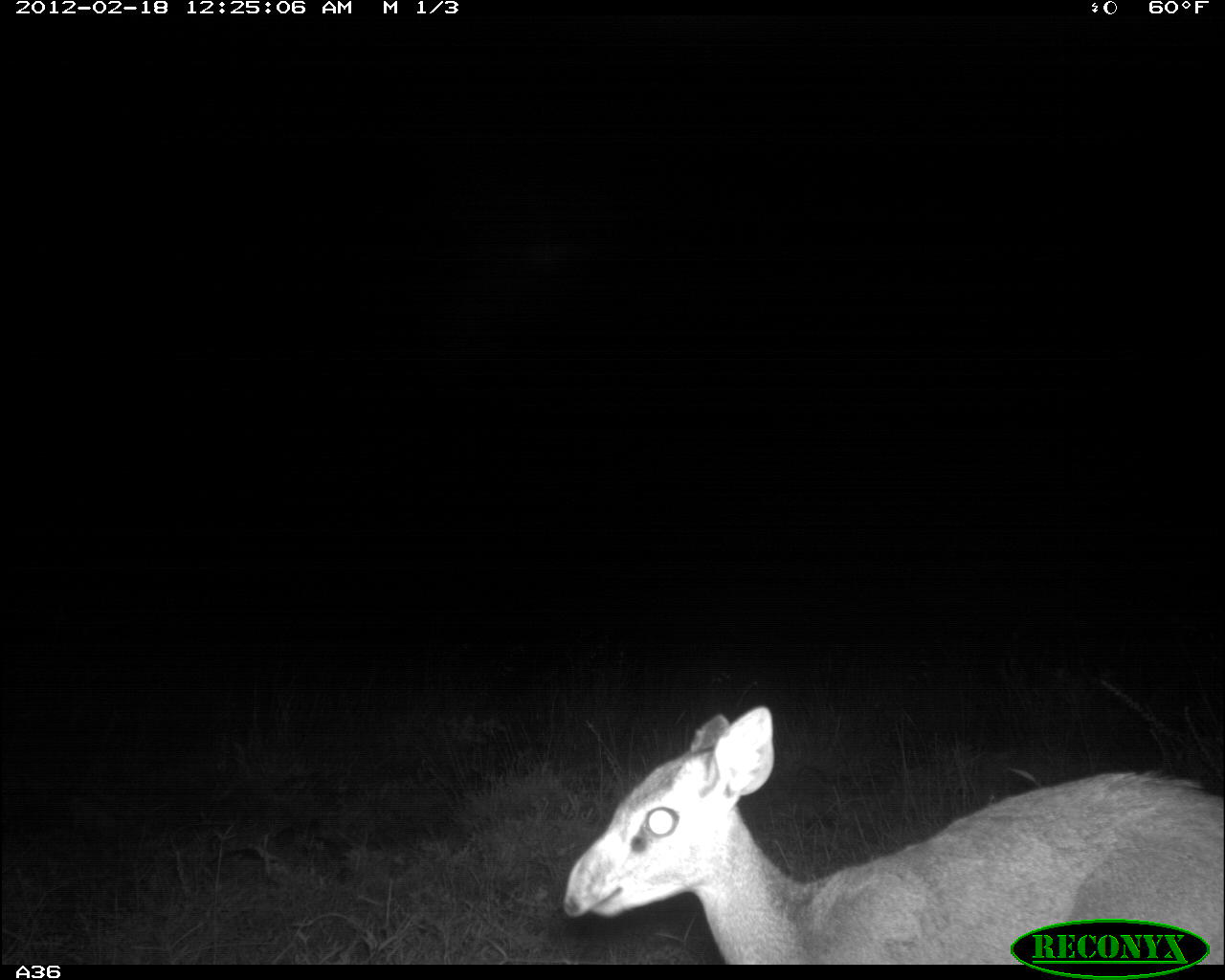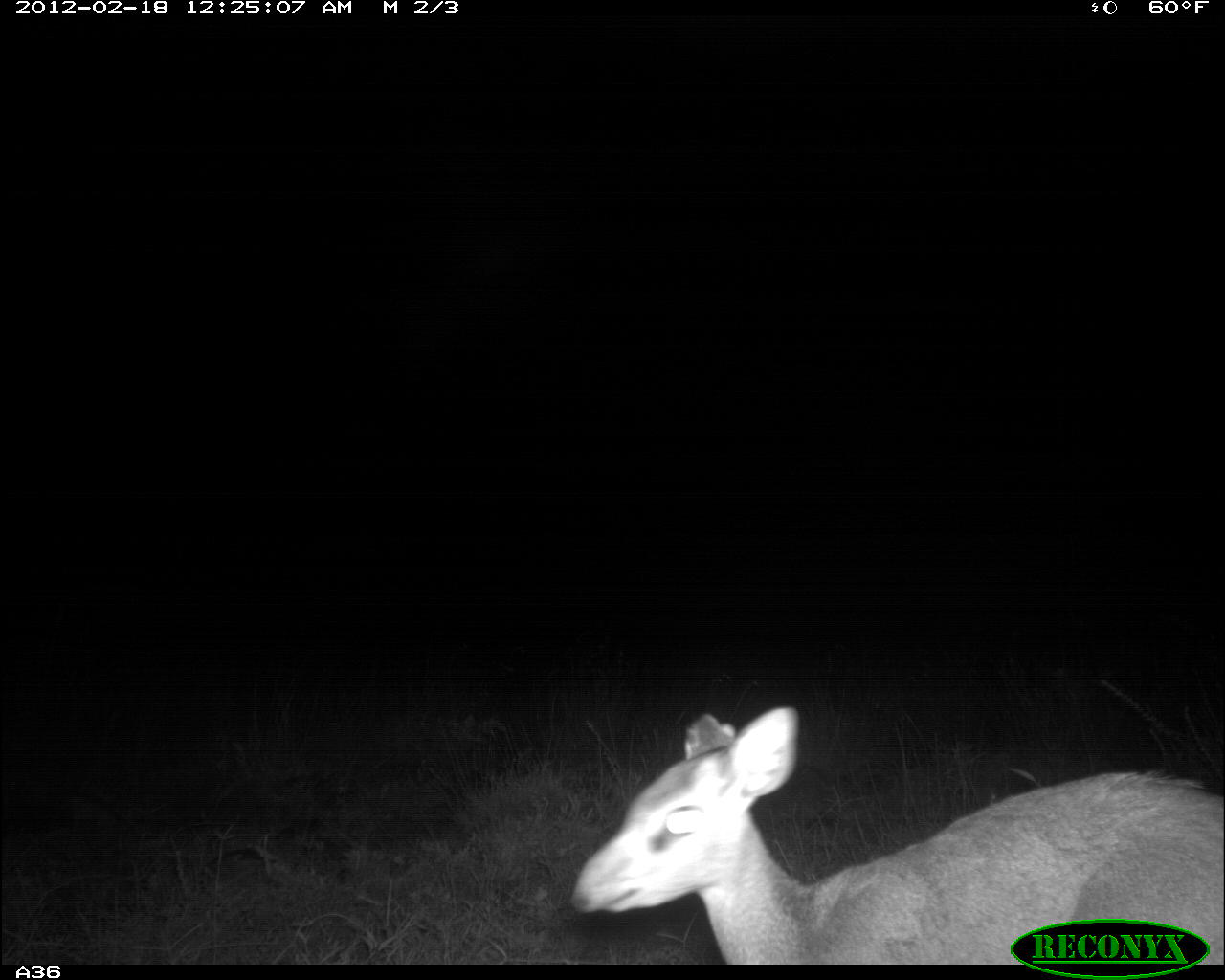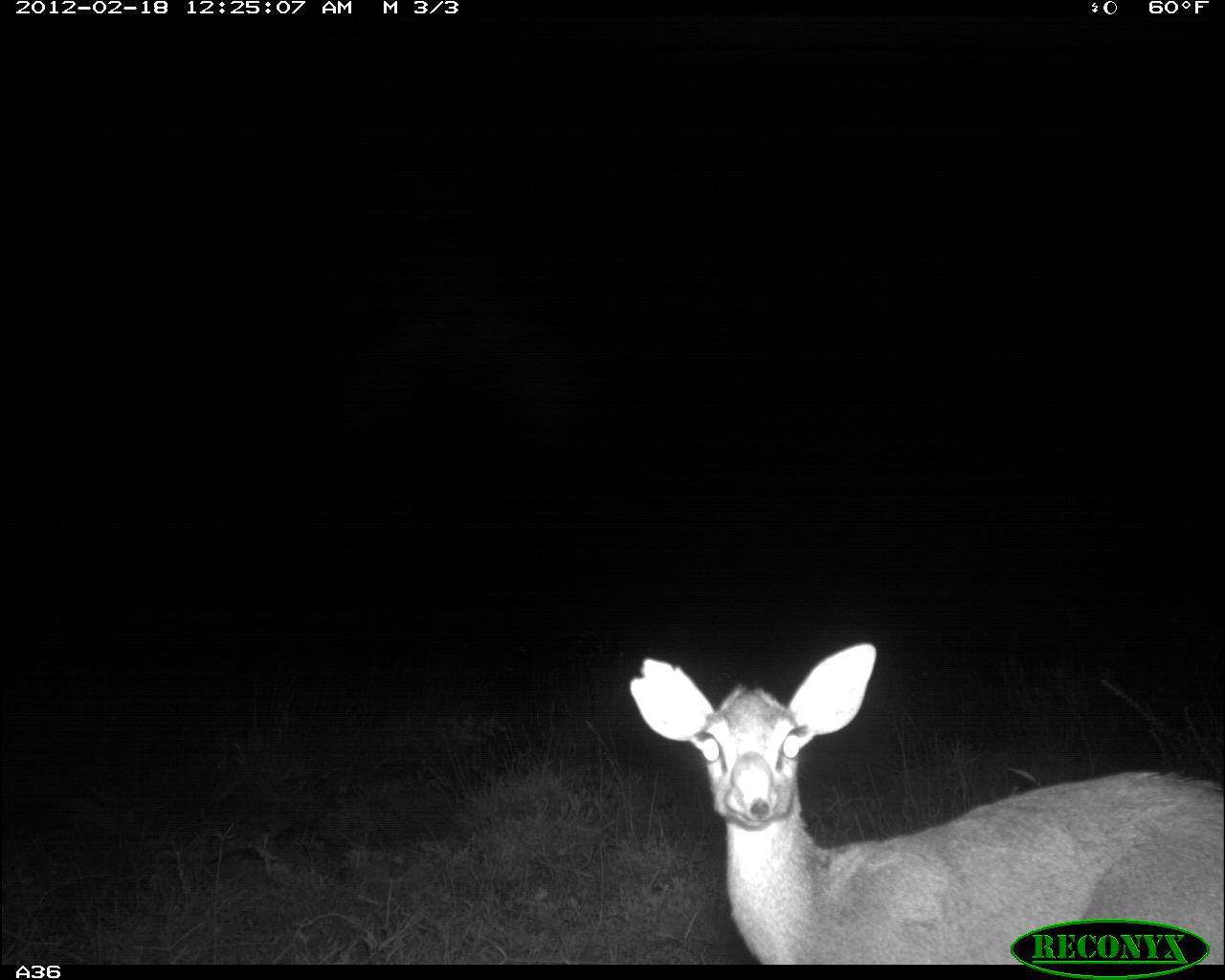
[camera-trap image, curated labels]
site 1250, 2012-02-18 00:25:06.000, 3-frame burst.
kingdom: Animalia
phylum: Chordata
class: Mammalia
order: Artiodactyla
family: Bovidae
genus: Madoqua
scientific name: Madoqua guentheri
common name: günther's dik-dik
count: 1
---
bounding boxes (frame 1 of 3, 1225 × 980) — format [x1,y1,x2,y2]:
madoqua guentheri: [556,701,1225,963]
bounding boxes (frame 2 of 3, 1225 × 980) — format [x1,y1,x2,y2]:
madoqua guentheri: [557,695,1225,963]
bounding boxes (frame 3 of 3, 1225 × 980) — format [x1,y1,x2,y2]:
madoqua guentheri: [616,626,1218,965]